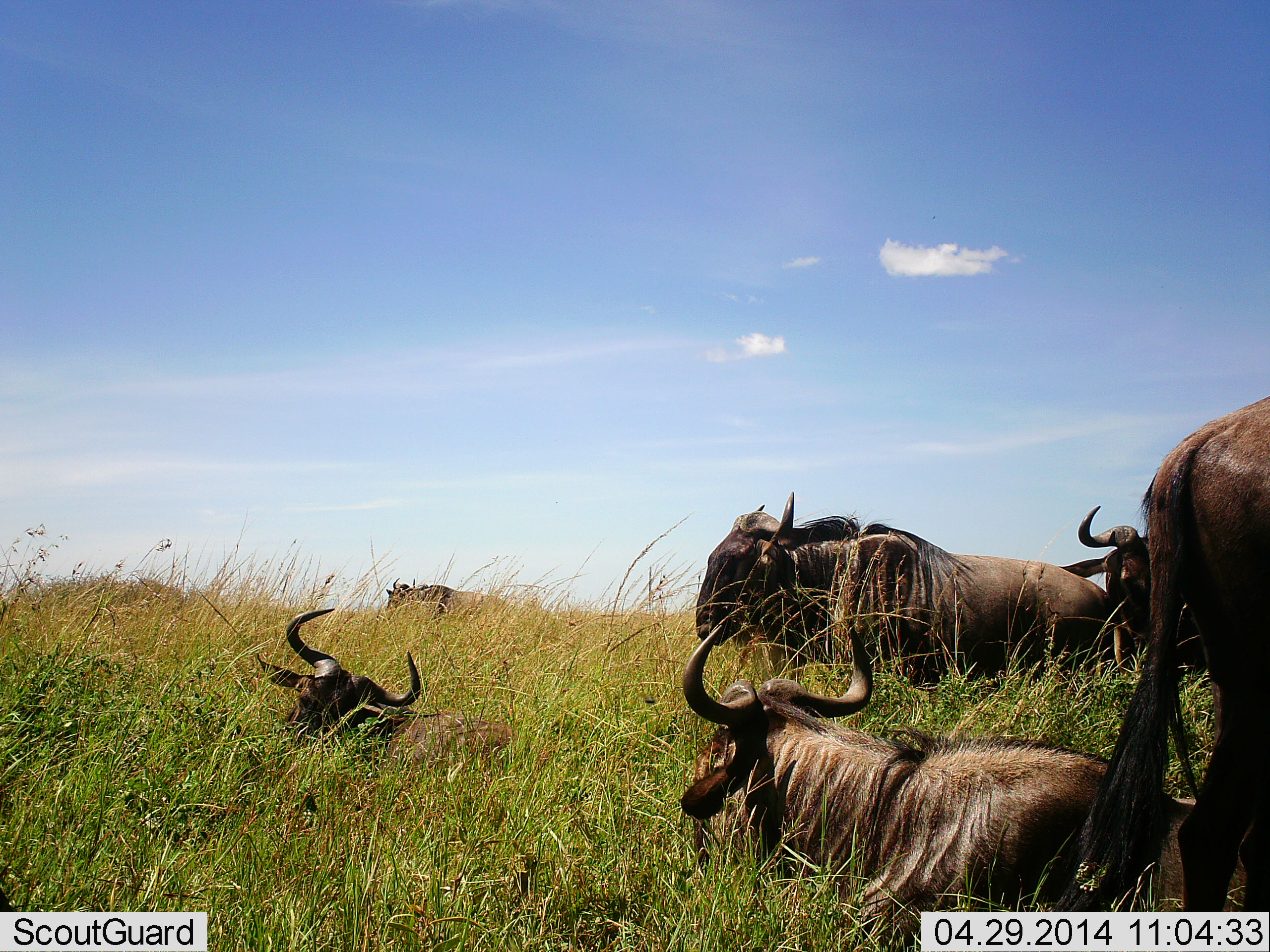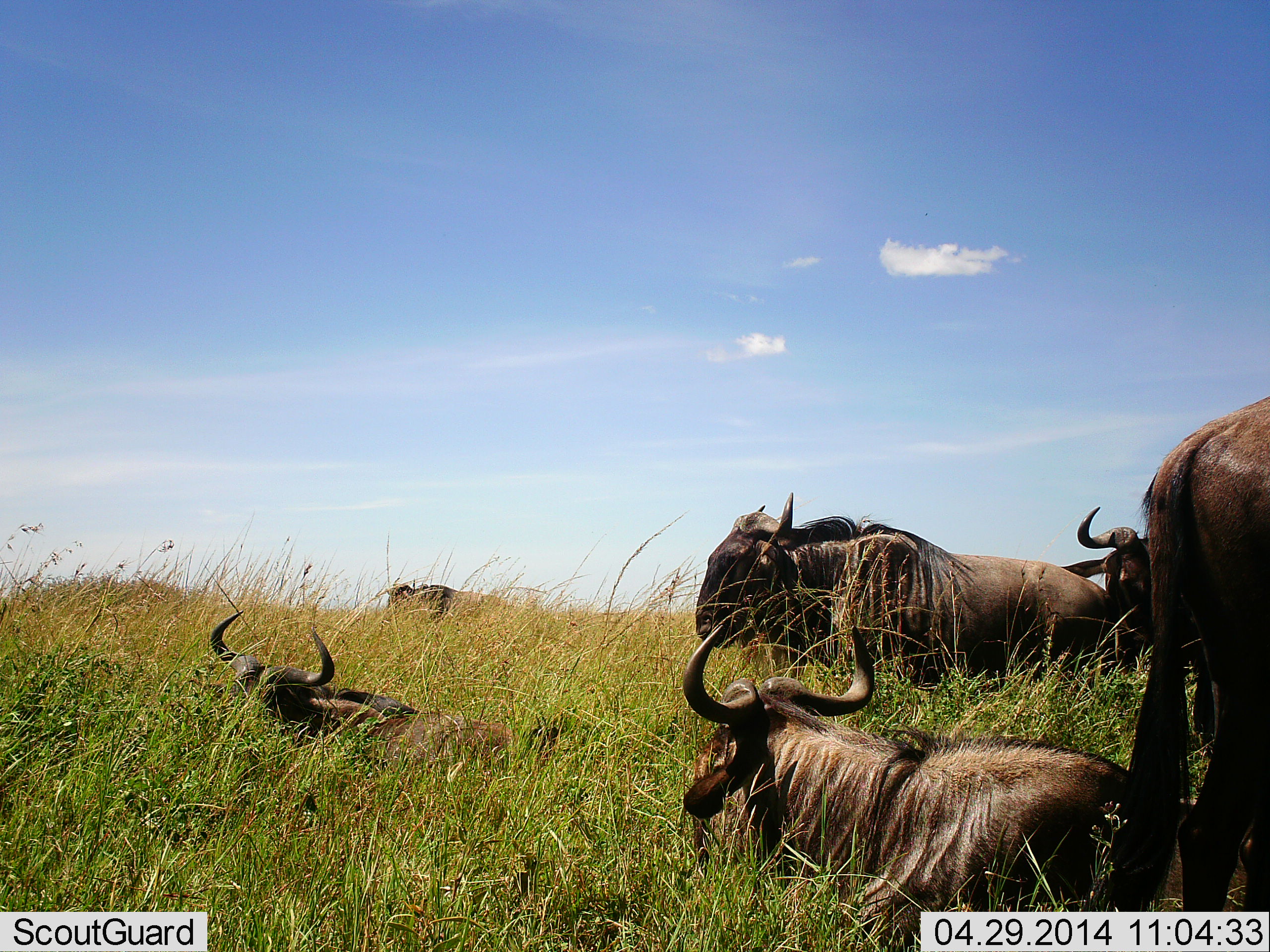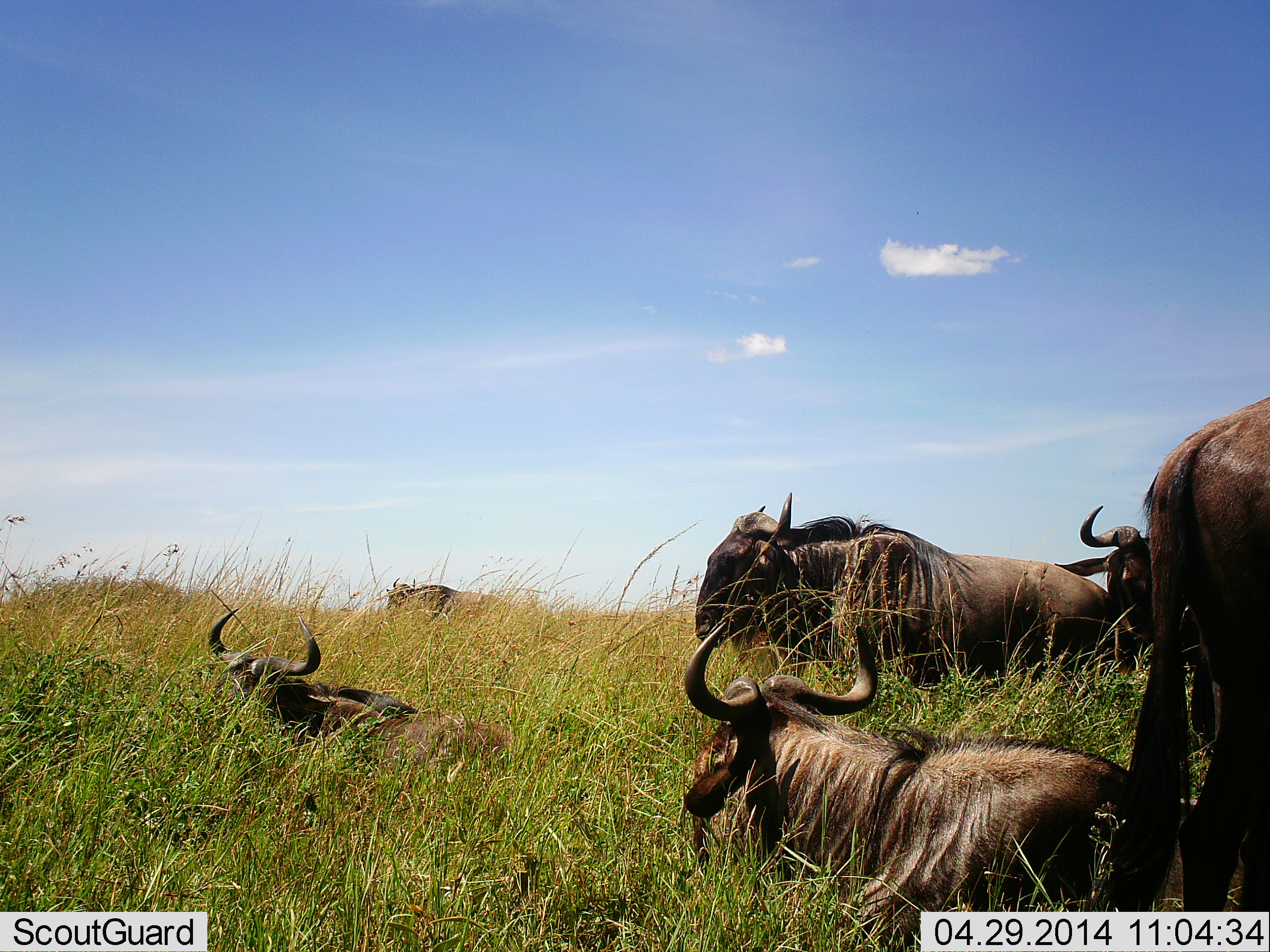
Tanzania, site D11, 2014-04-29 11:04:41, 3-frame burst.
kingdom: Animalia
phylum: Chordata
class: Mammalia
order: Artiodactyla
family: Bovidae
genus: Connochaetes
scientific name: Connochaetes taurinus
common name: blue wildebeest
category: wildebeest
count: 6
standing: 90%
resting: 100%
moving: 0%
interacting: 0%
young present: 10%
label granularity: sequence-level